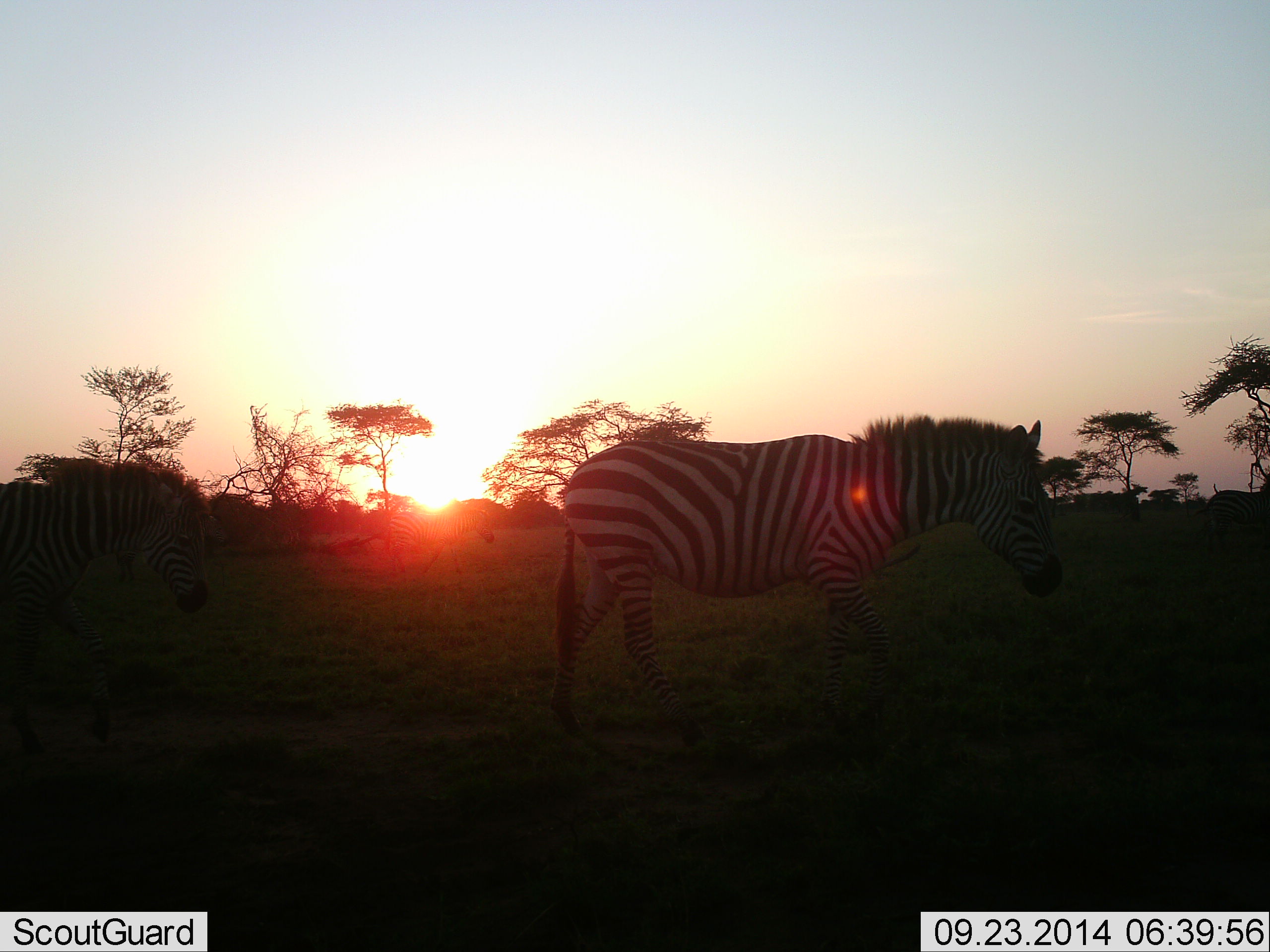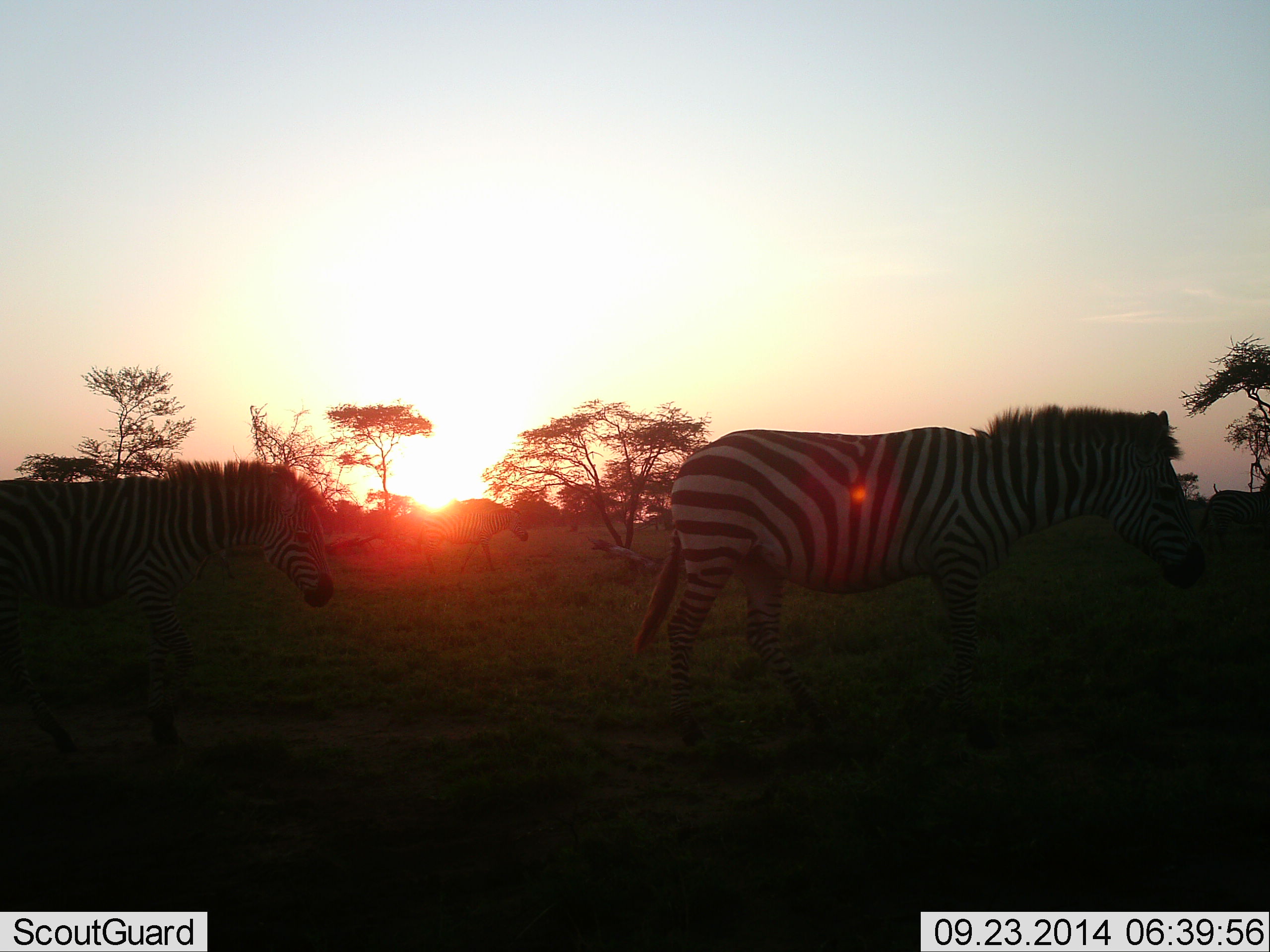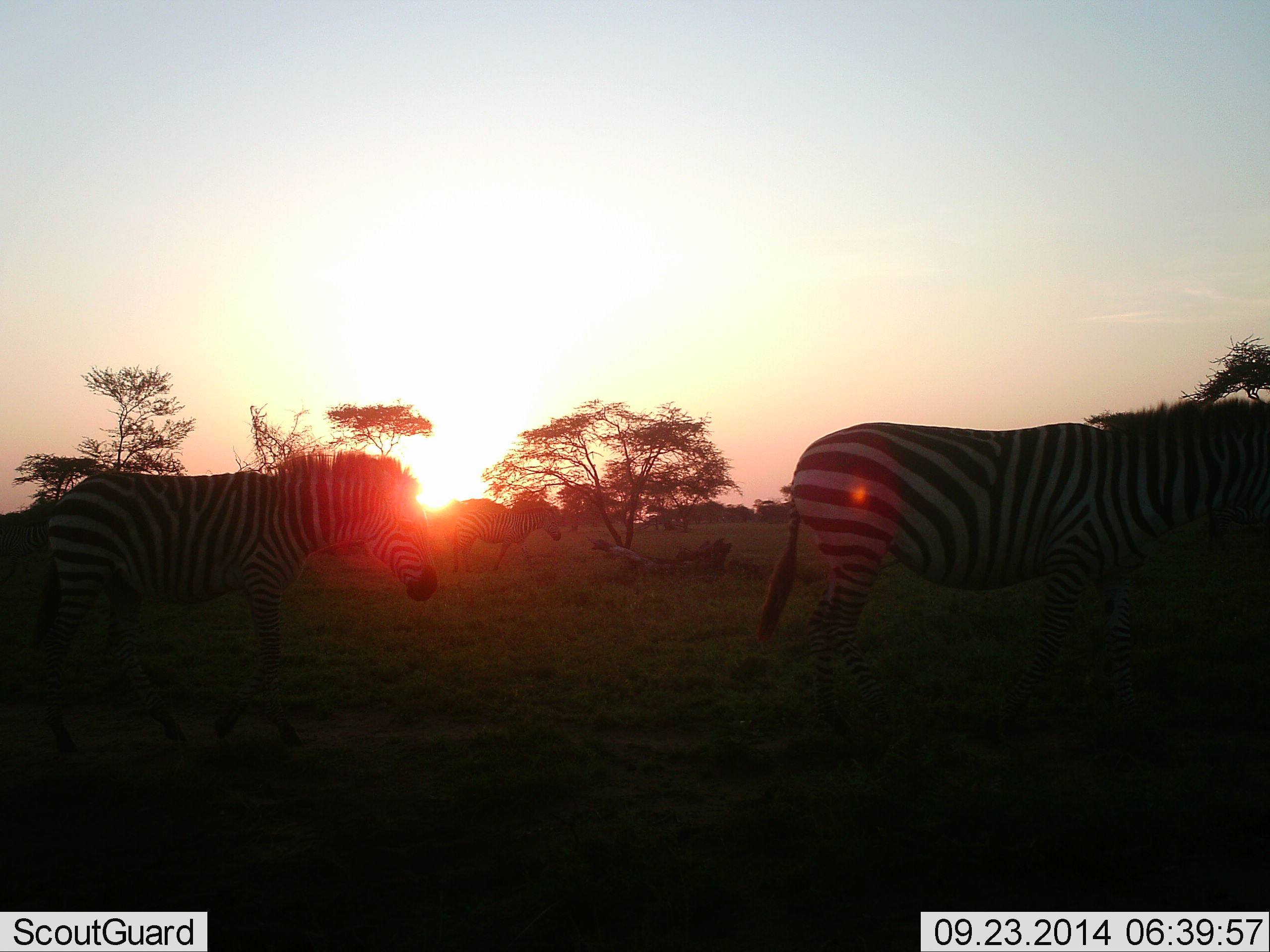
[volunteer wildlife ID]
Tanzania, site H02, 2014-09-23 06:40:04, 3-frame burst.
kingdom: Animalia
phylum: Chordata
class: Mammalia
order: Perissodactyla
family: Equidae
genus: Equus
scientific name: Equus quagga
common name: plains zebra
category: zebra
Zebra (plains zebra) (Equus quagga), count 3. Behavior (volunteer vote fractions): standing 0%, resting 0%, moving 100%, interacting 0%. Young present (vote fraction): 0%. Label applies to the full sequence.